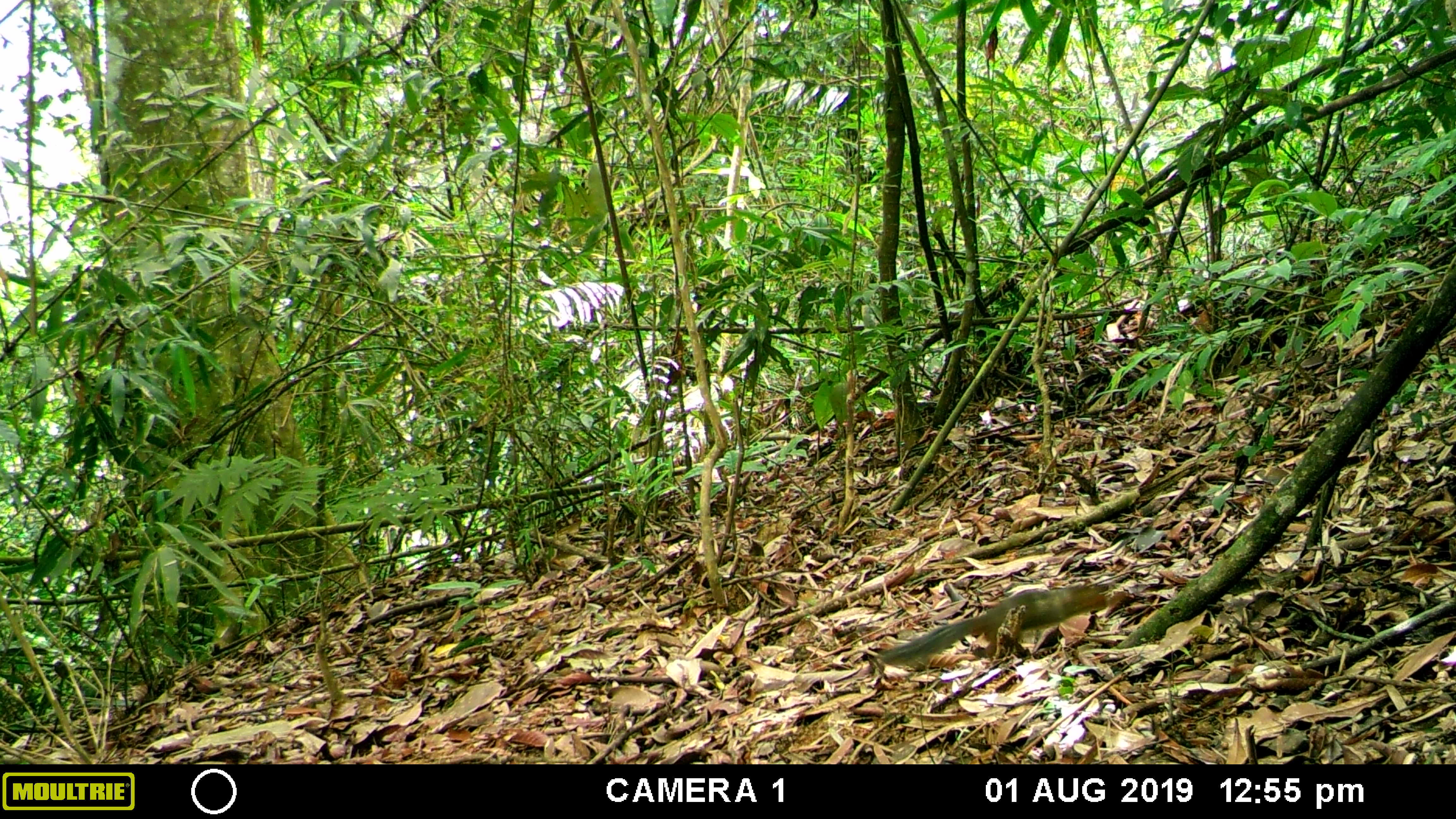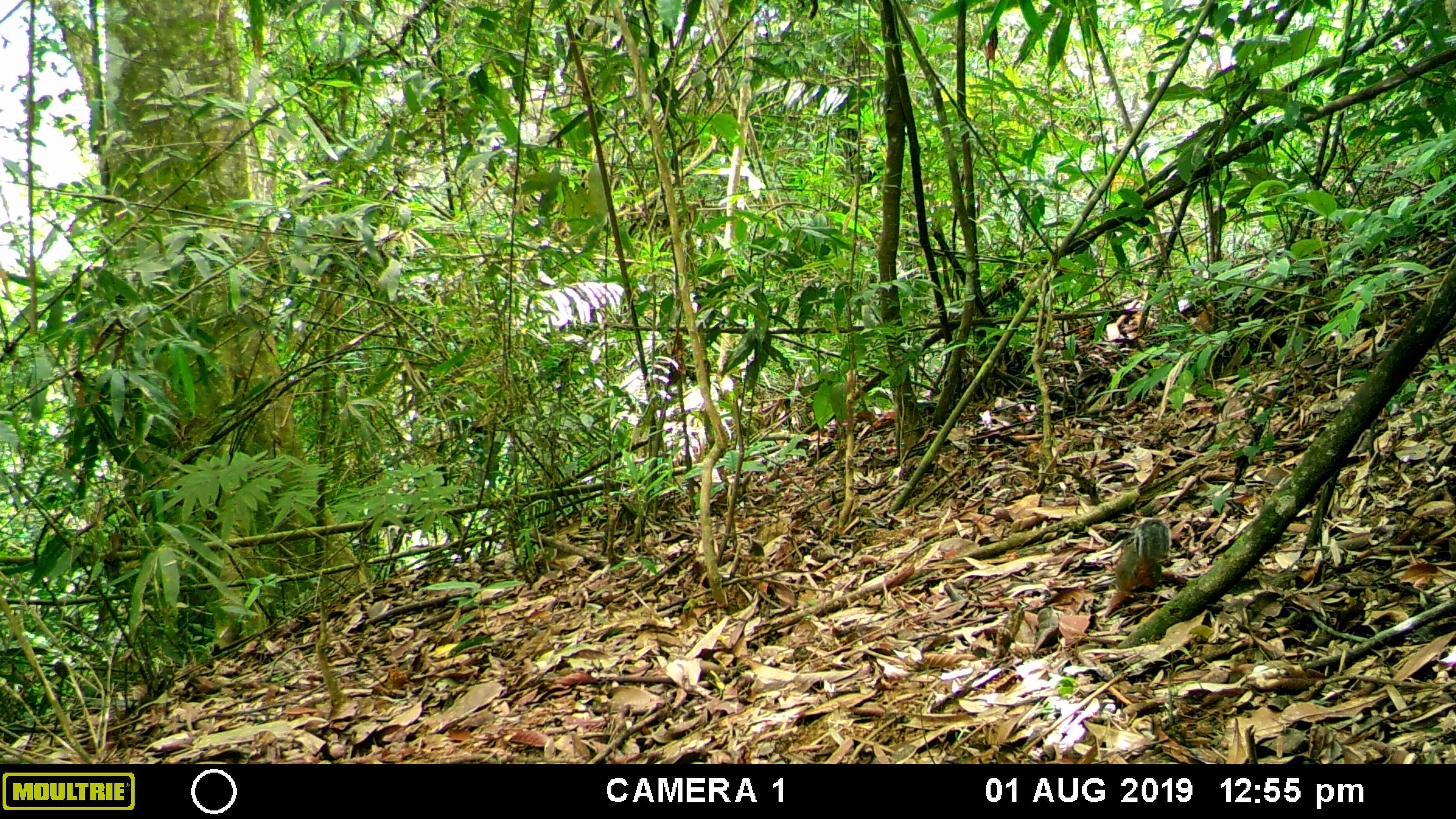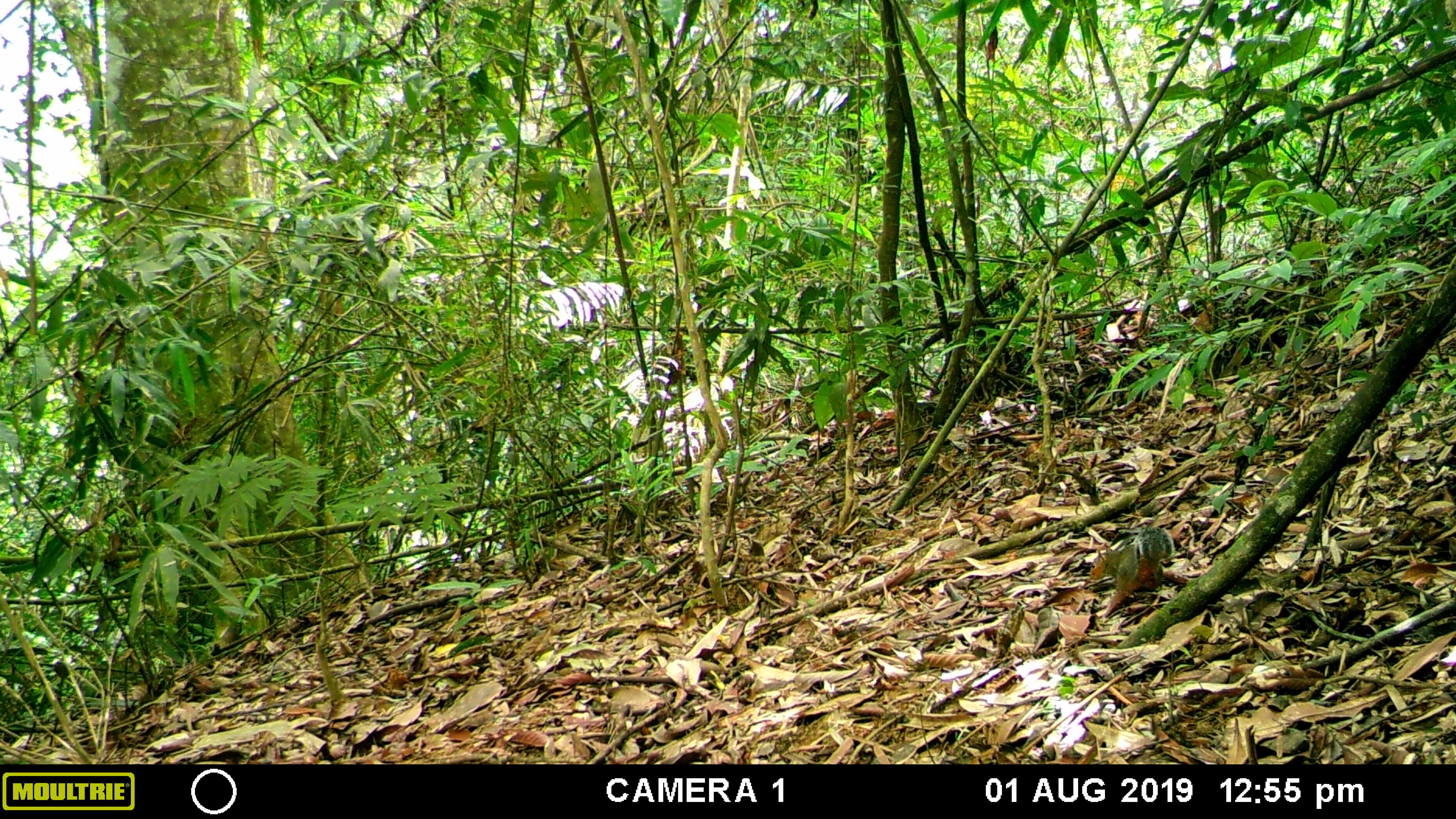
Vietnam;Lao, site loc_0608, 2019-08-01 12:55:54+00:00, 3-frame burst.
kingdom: Animalia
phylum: Chordata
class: Mammalia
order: Rodentia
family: Sciuridae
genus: Dremomys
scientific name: Dremomys rufigenis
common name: red-cheeked squirrel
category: red cheeked squirrel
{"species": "red cheeked squirrel (red-cheeked squirrel) (Dremomys rufigenis)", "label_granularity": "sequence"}